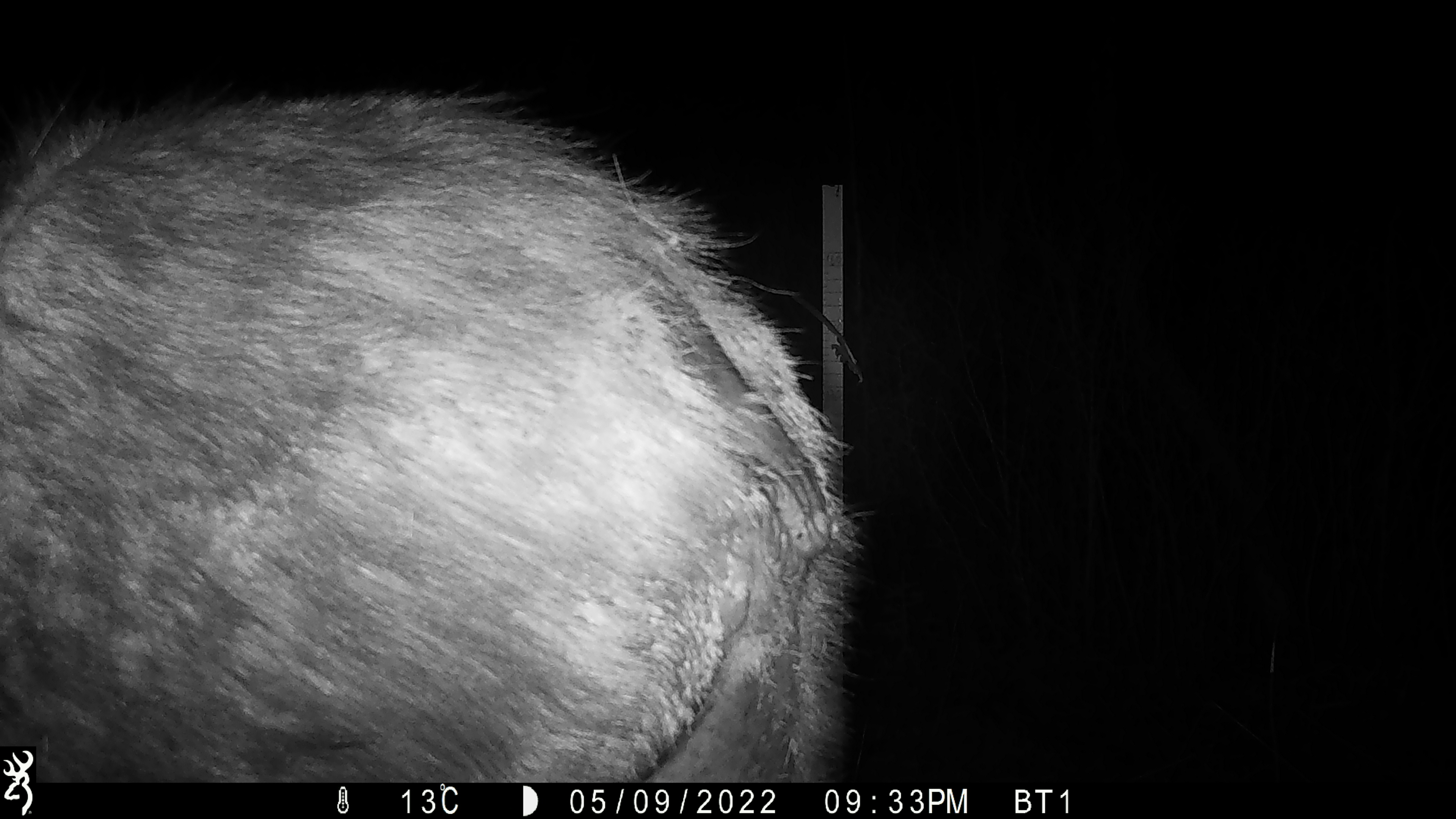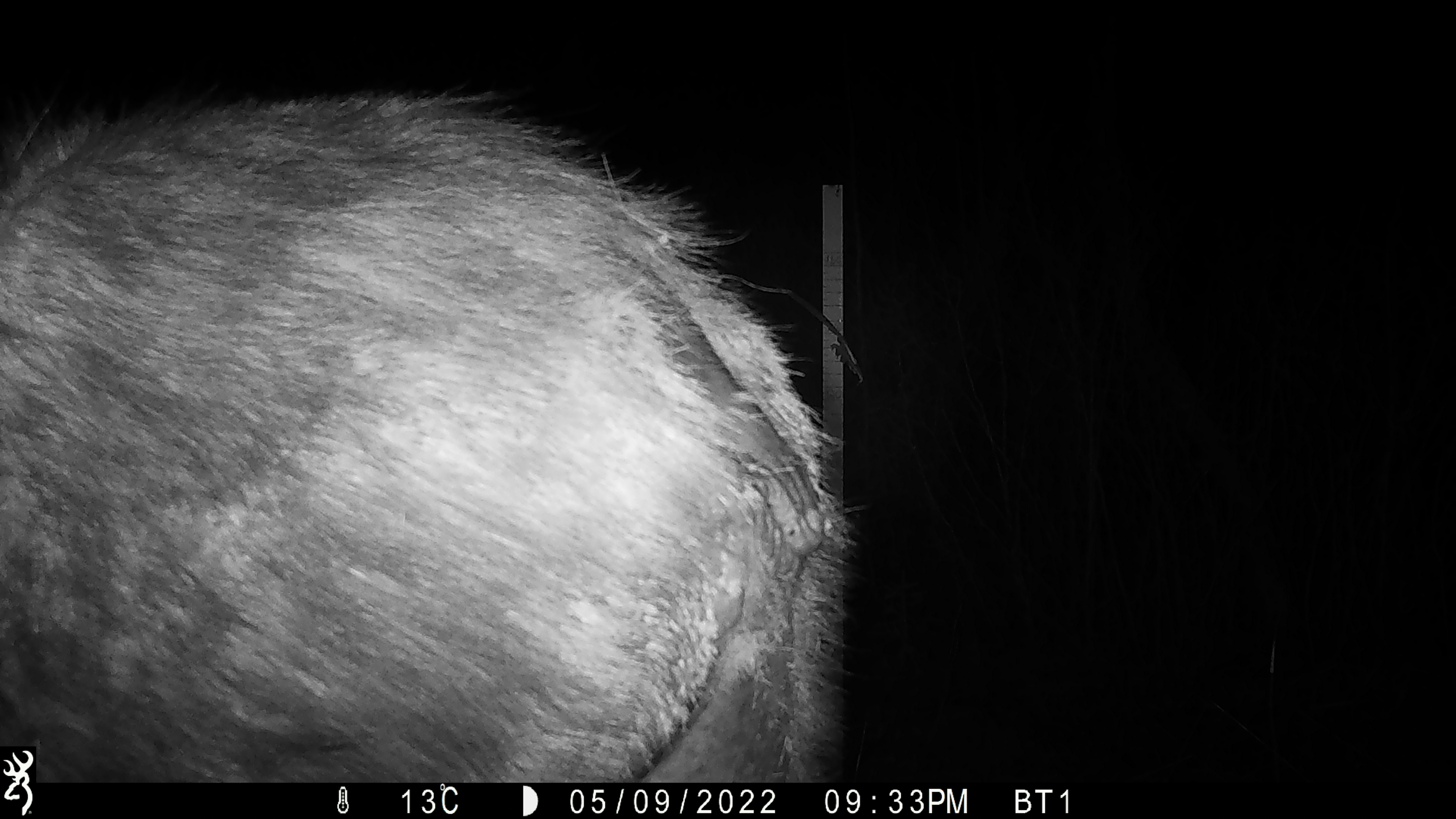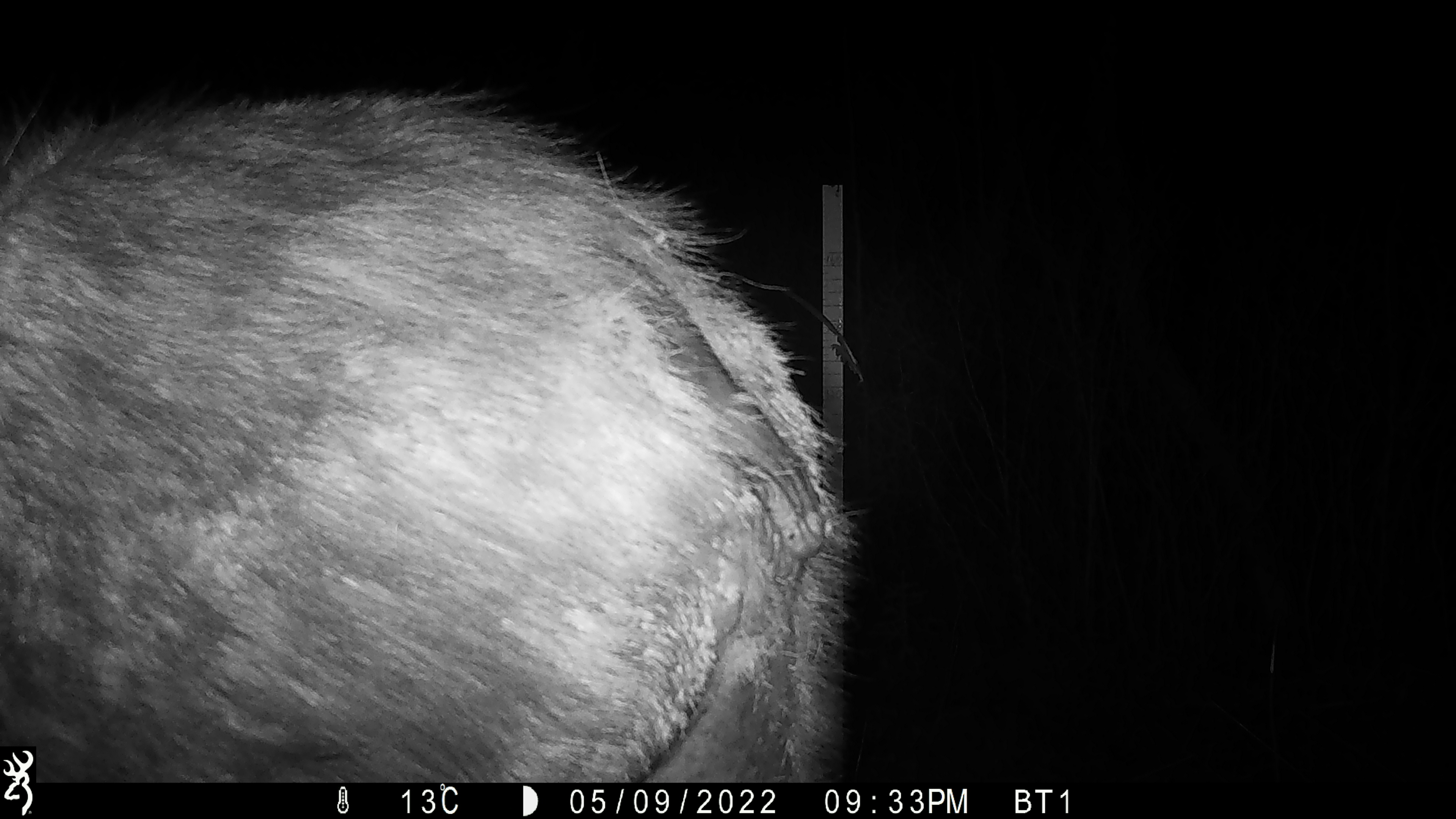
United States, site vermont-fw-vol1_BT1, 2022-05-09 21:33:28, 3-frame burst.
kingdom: Animalia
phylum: Chordata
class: Mammalia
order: Artiodactyla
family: Cervidae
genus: Alces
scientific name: Alces alces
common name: moose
Moose (Alces alces).